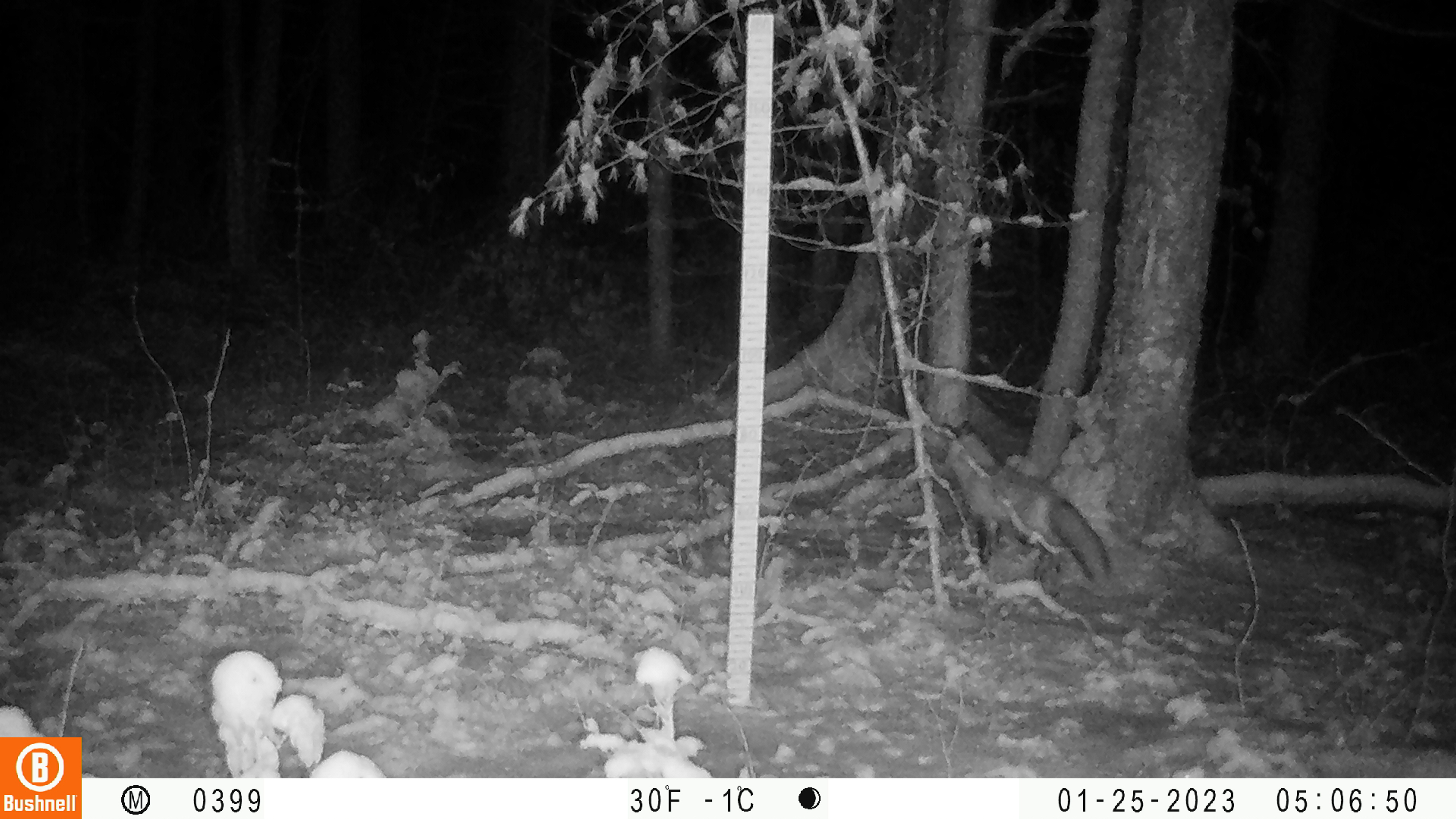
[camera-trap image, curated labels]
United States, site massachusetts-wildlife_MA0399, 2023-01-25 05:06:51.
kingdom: Animalia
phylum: Chordata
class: Mammalia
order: Carnivora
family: Canidae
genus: Vulpes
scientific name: Vulpes vulpes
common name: red fox